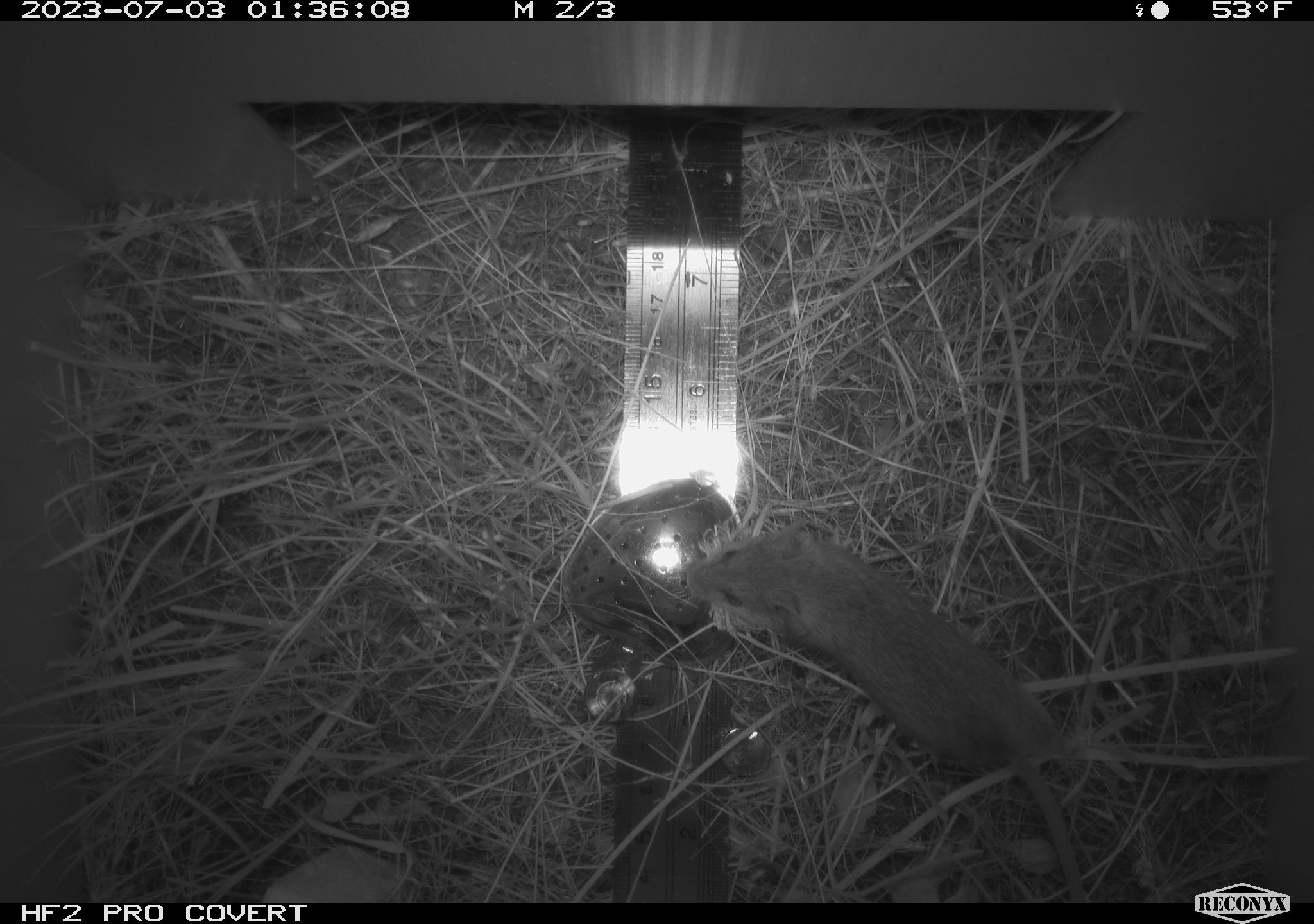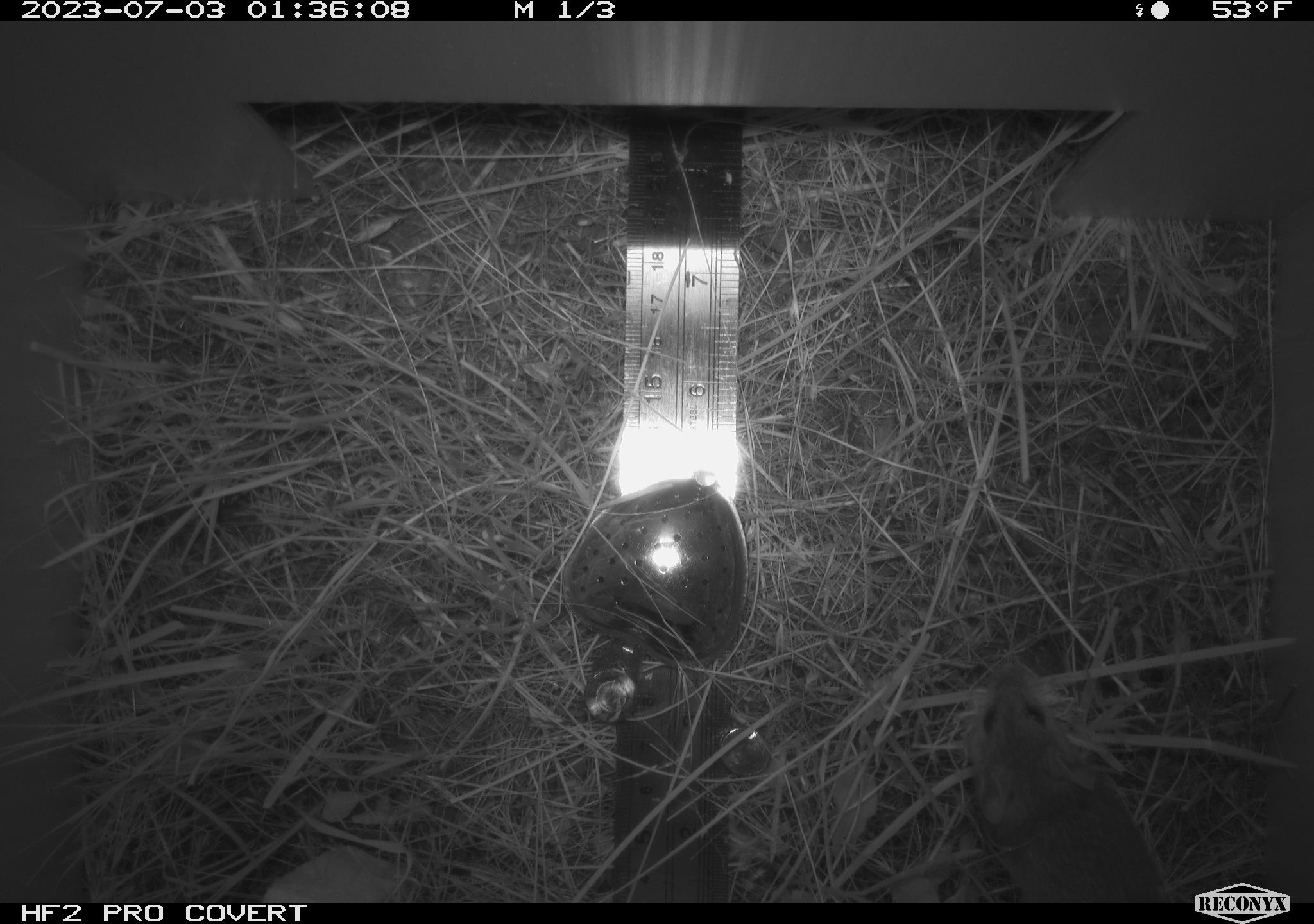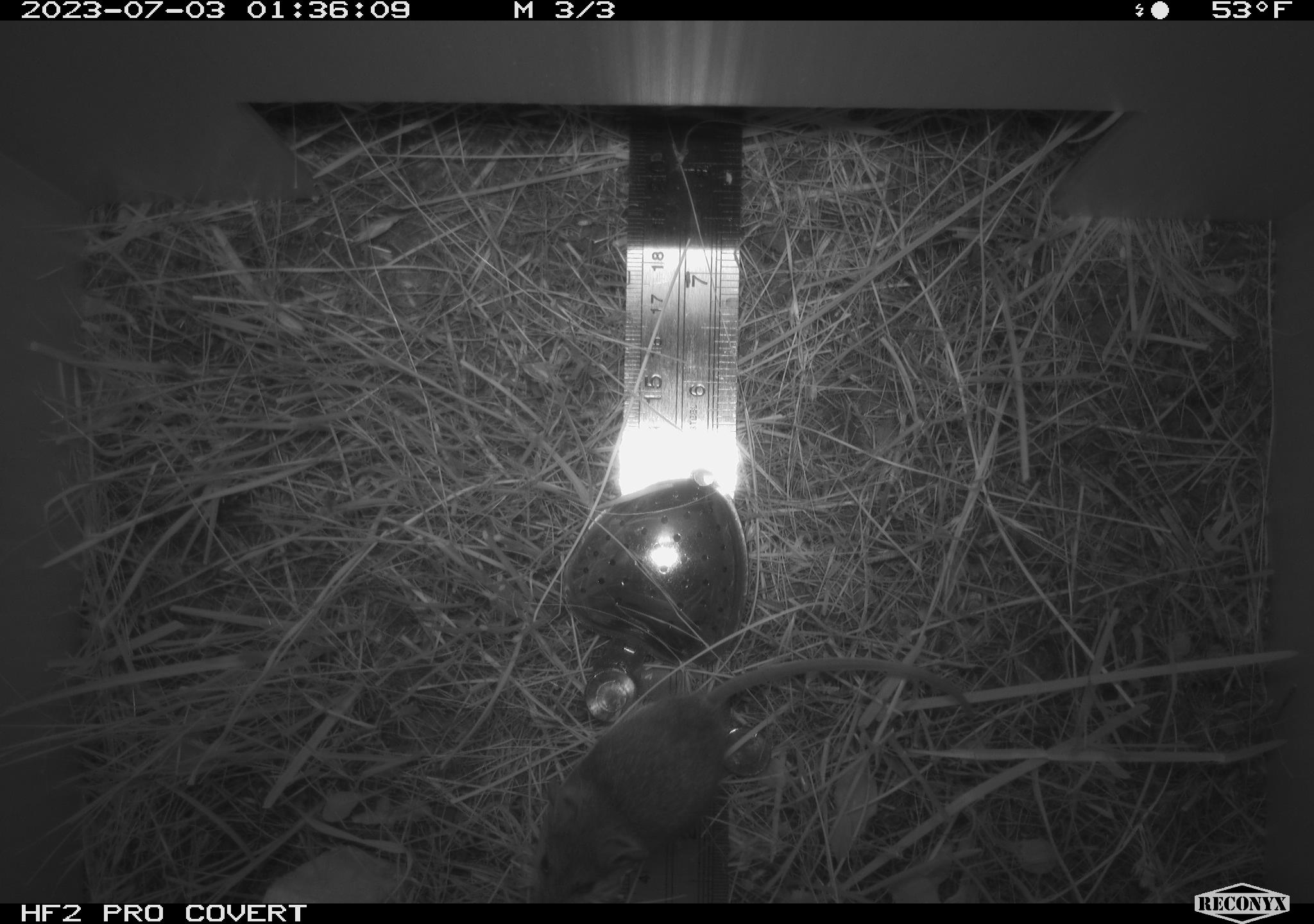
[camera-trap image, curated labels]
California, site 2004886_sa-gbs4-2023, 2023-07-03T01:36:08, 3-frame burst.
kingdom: Animalia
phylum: Chordata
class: Mammalia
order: Rodentia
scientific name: Rodentia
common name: mouse species